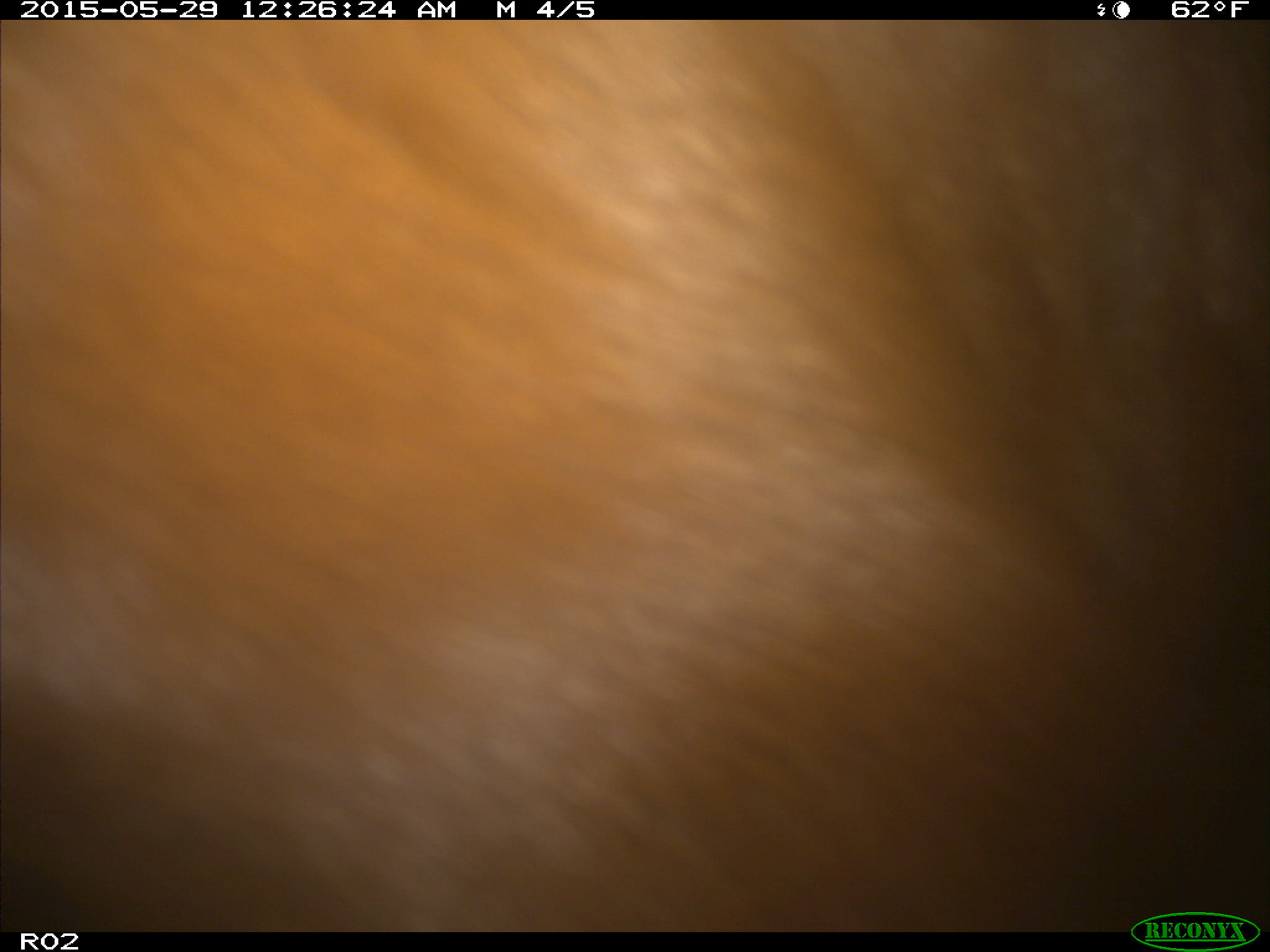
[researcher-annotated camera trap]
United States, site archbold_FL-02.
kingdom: Animalia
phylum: Chordata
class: Mammalia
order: Artiodactyla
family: Bovidae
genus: Bos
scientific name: Bos taurus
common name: domestic cow